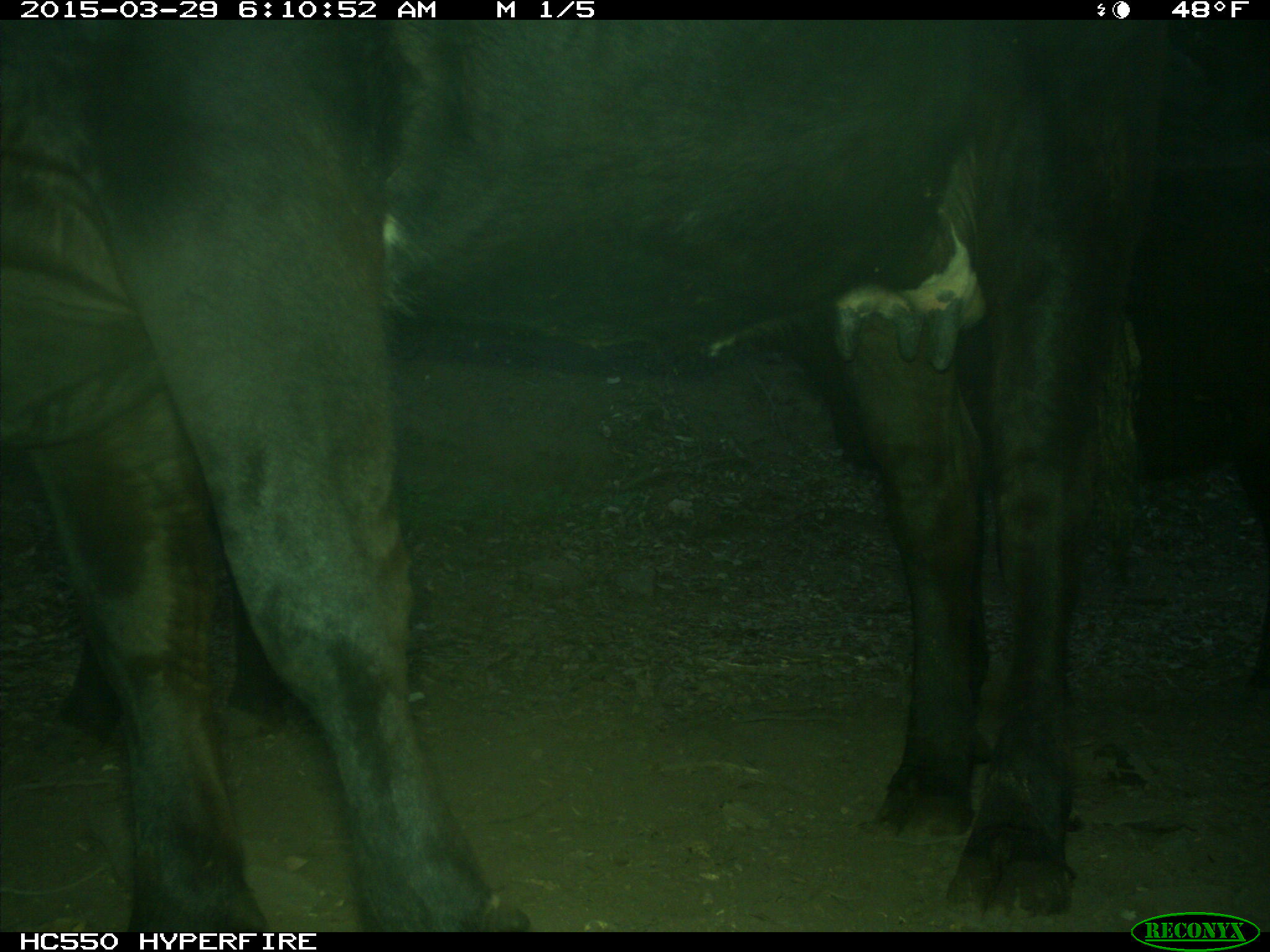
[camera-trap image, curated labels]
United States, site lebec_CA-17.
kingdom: Animalia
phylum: Chordata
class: Mammalia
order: Artiodactyla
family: Bovidae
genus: Bos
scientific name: Bos taurus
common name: domestic cow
Bos taurus (domestic cow).